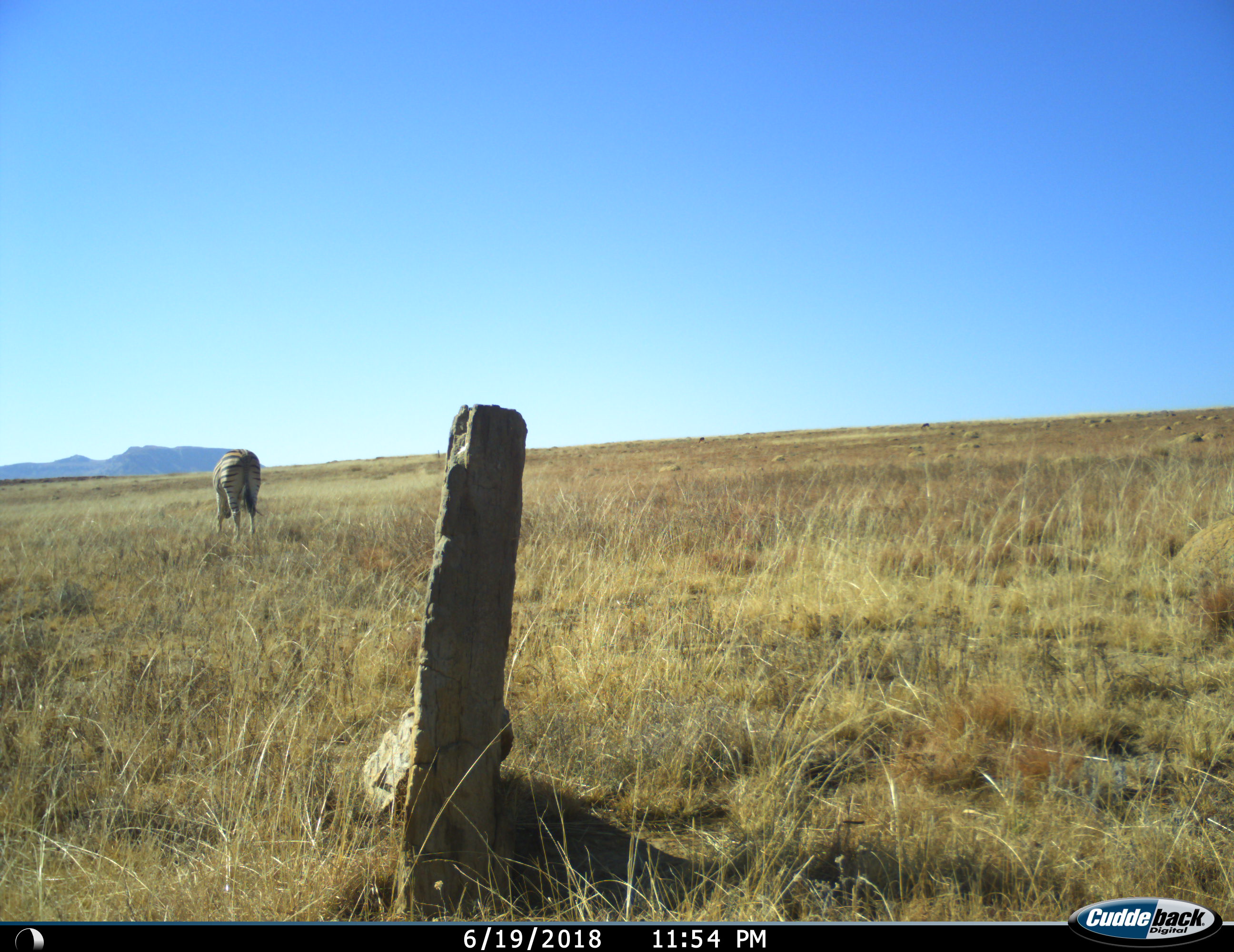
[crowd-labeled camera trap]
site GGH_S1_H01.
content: unidentified animal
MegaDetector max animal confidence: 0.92